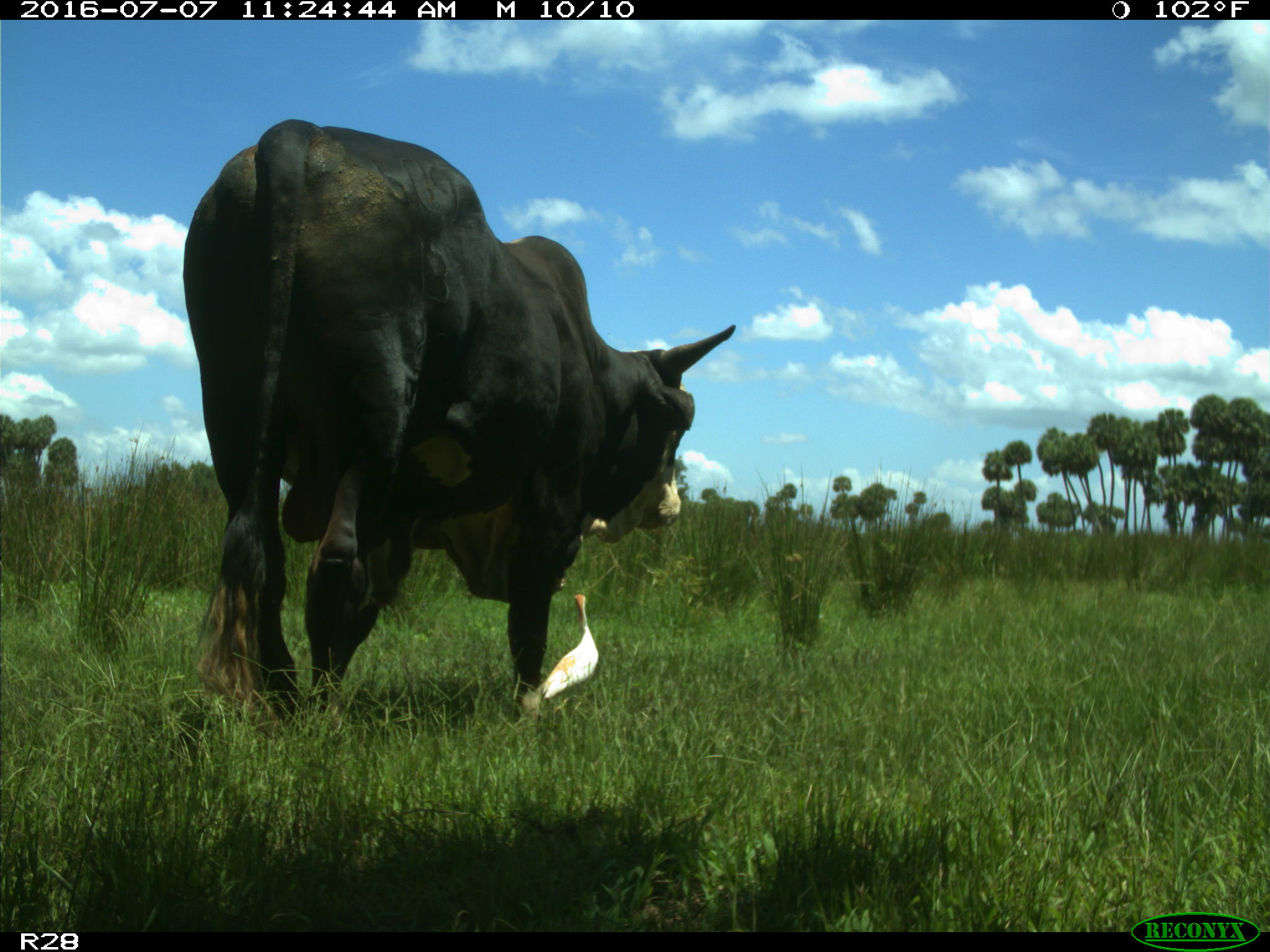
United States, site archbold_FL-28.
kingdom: Animalia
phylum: Chordata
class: Mammalia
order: Artiodactyla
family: Bovidae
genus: Bos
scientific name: Bos taurus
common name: domestic cow